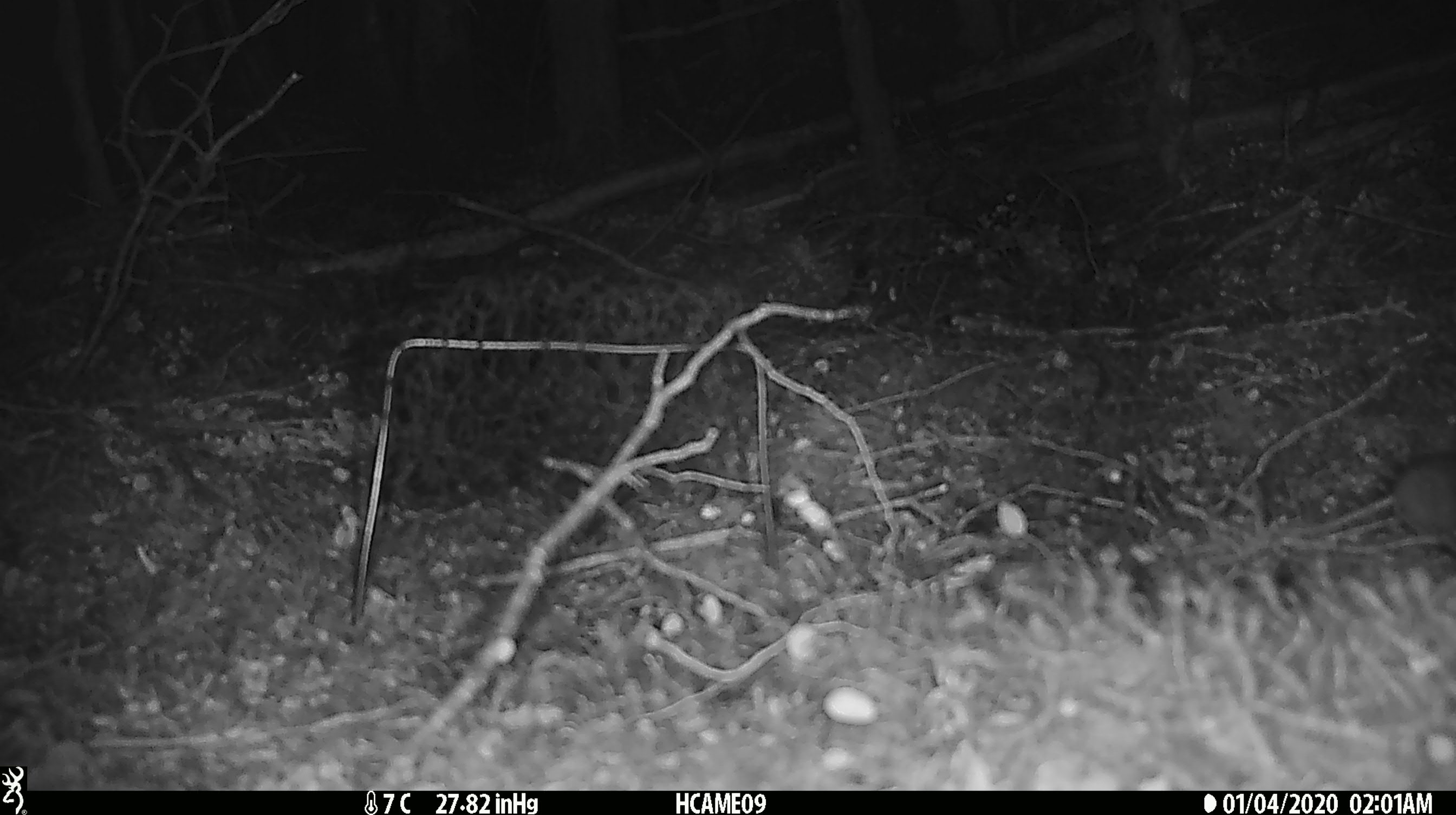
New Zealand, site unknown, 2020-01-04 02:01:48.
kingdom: Animalia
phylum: Chordata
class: Mammalia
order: Rodentia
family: Muridae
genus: Mus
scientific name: Mus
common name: mouse